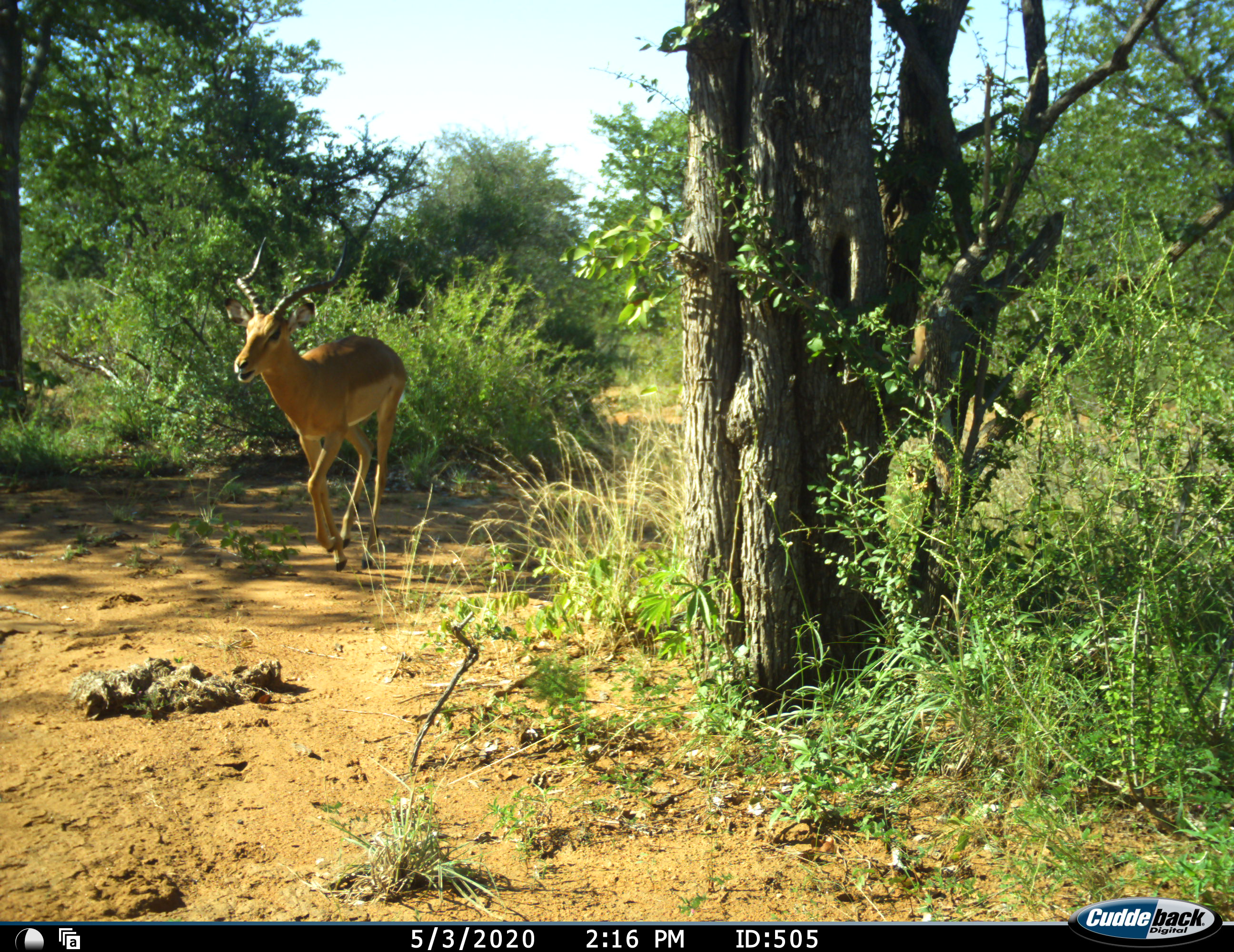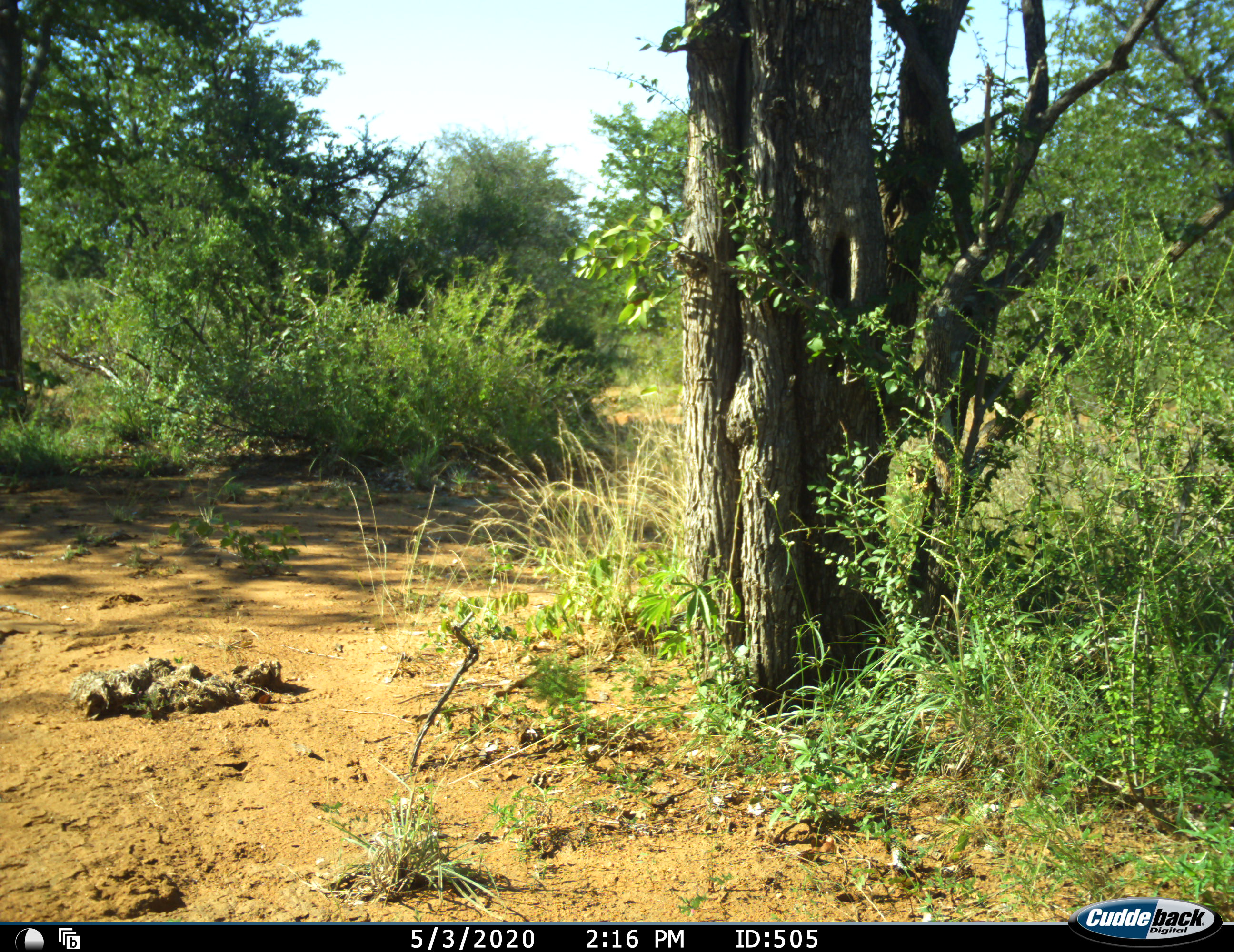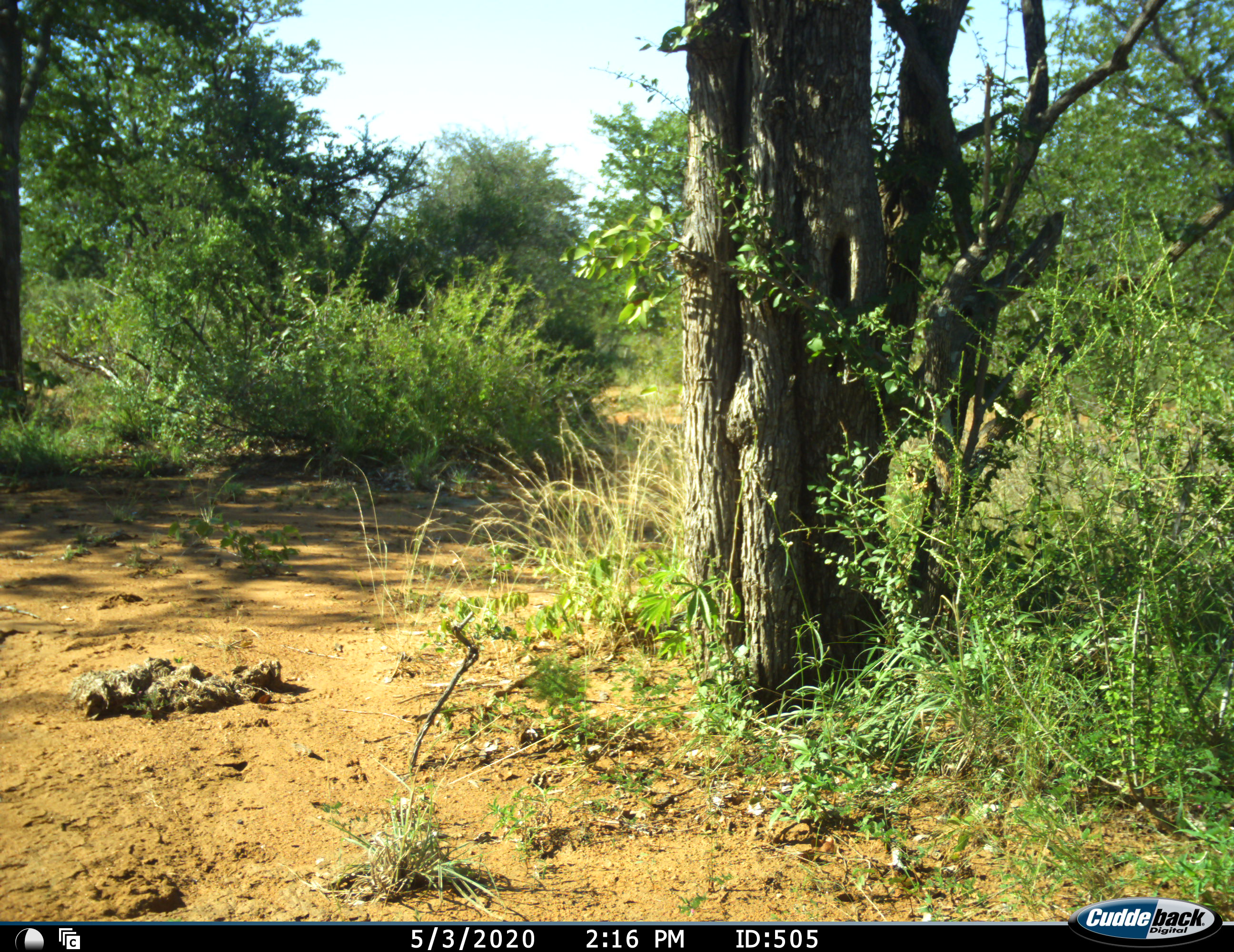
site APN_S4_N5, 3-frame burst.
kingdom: Animalia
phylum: Chordata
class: Mammalia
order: Artiodactyla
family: Bovidae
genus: Aepyceros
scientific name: Aepyceros melampus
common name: impala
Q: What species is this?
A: Impala (Aepyceros melampus).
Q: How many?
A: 1.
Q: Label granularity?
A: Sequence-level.